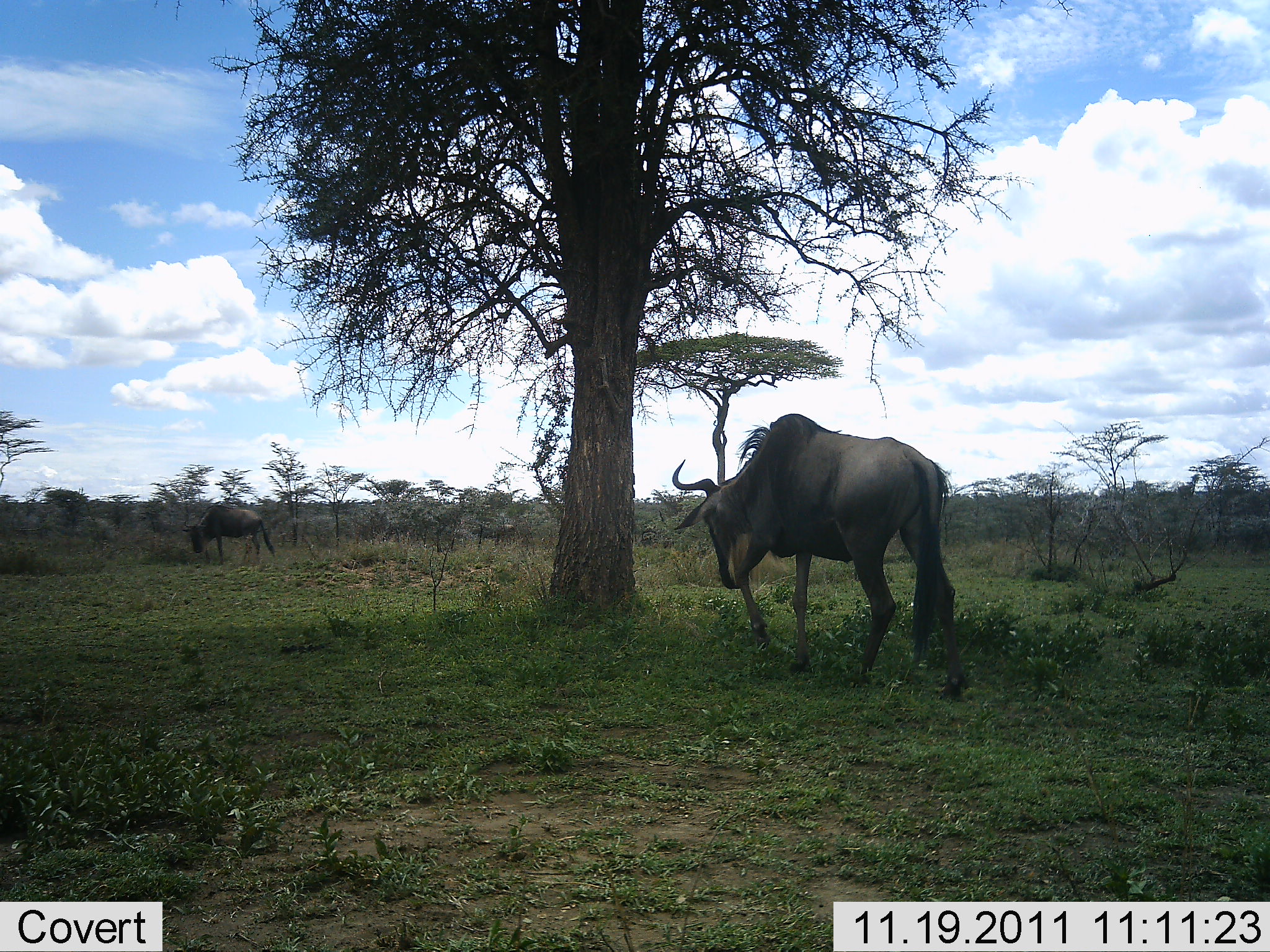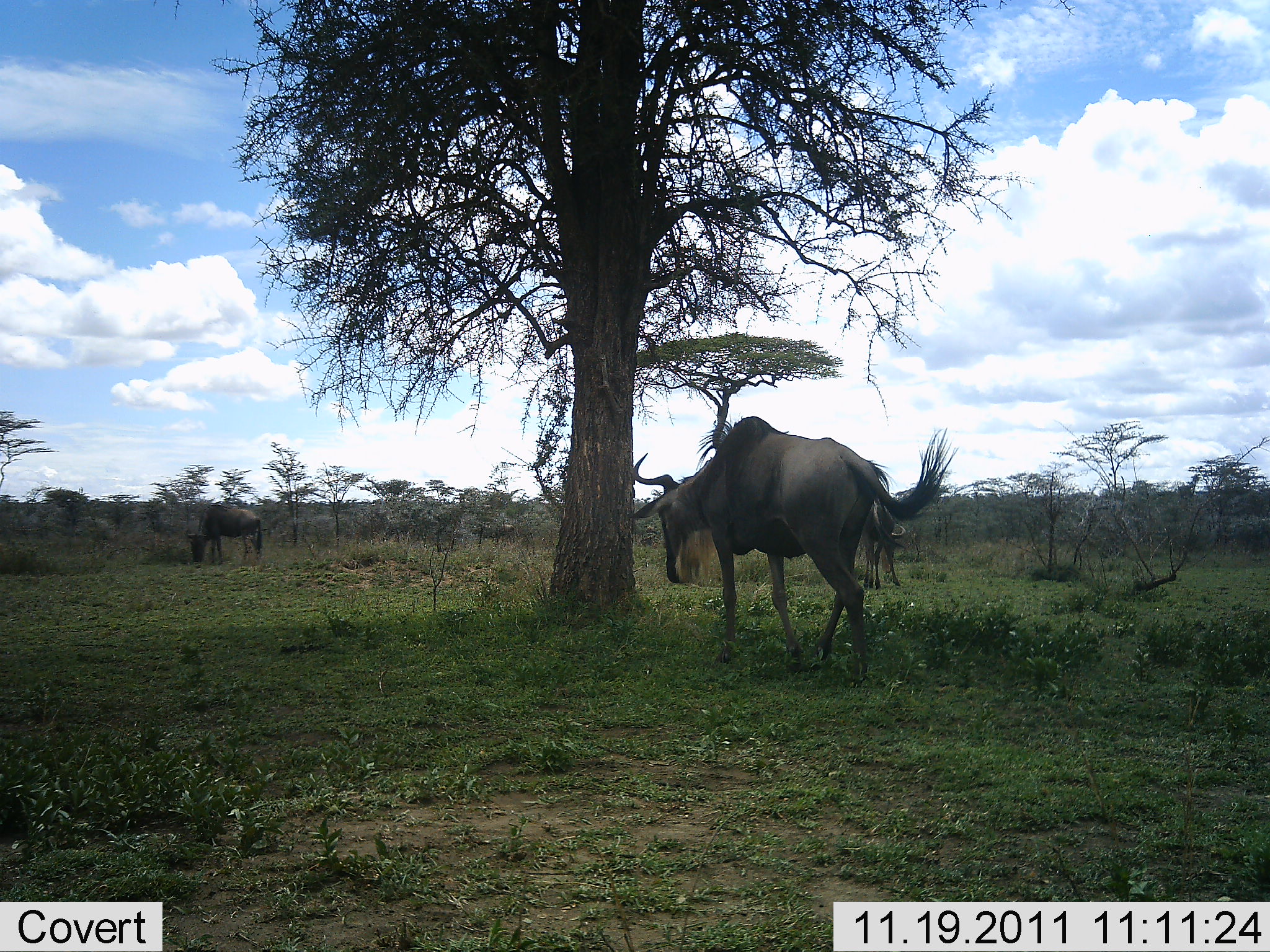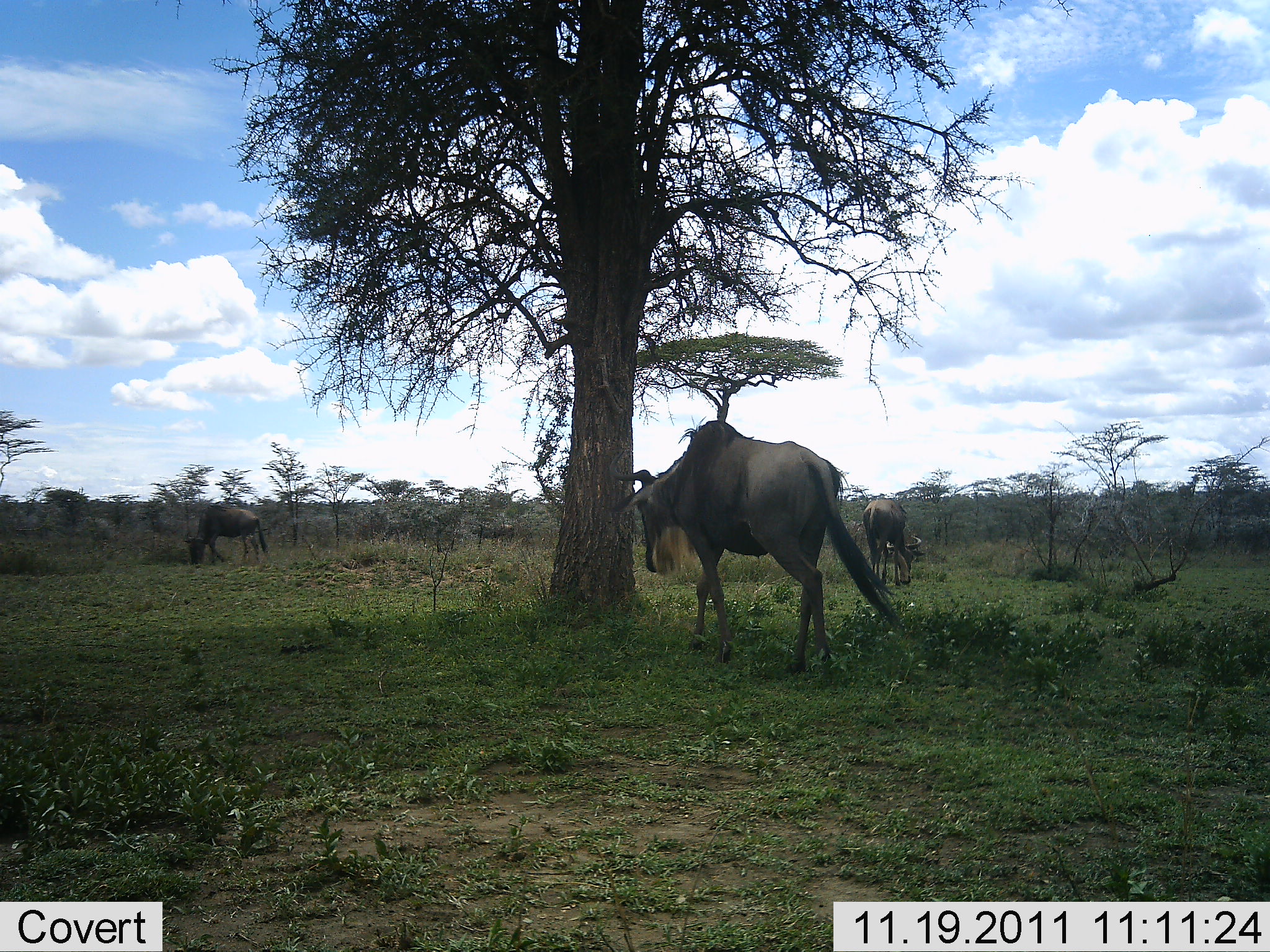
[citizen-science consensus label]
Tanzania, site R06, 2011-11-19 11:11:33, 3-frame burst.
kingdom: Animalia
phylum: Chordata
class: Mammalia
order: Artiodactyla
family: Bovidae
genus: Connochaetes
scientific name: Connochaetes taurinus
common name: blue wildebeest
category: wildebeest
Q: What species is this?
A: Wildebeest (blue wildebeest) (Connochaetes taurinus).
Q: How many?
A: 3.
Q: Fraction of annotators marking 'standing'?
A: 18%.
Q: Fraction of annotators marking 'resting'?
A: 0%.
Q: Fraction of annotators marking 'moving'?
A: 82%.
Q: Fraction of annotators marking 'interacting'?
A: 0%.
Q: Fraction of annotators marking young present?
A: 0%.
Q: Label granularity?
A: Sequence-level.